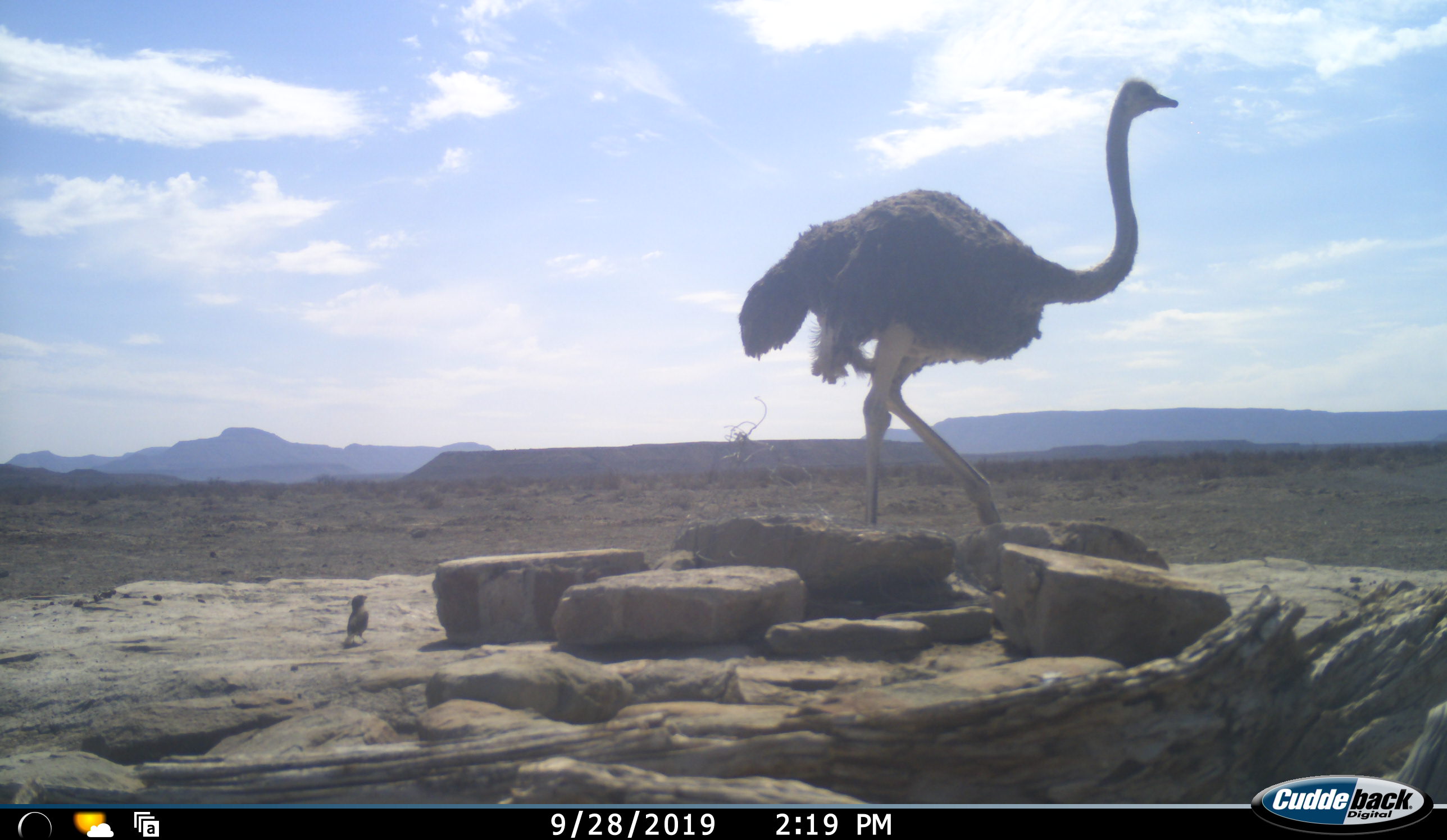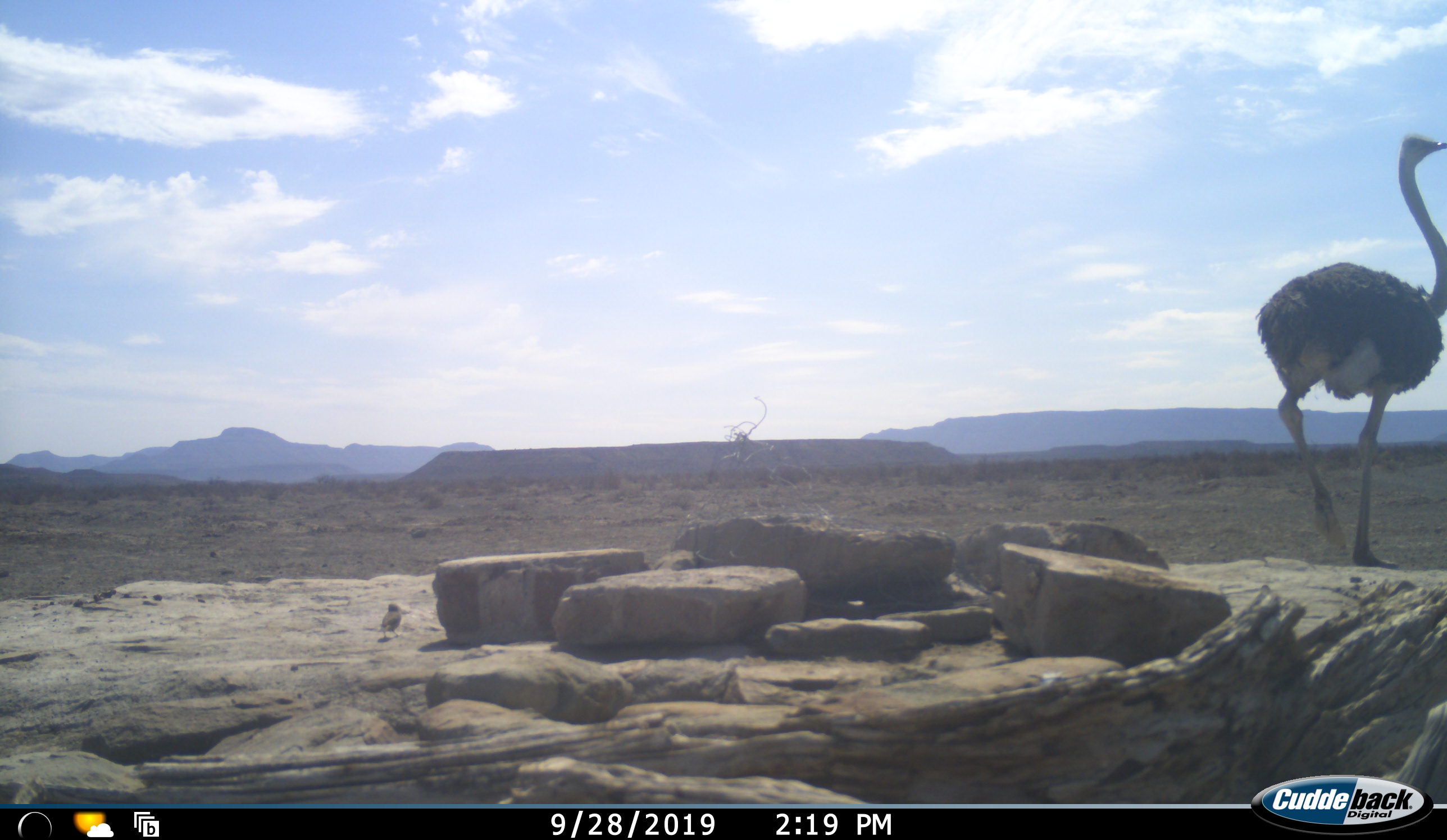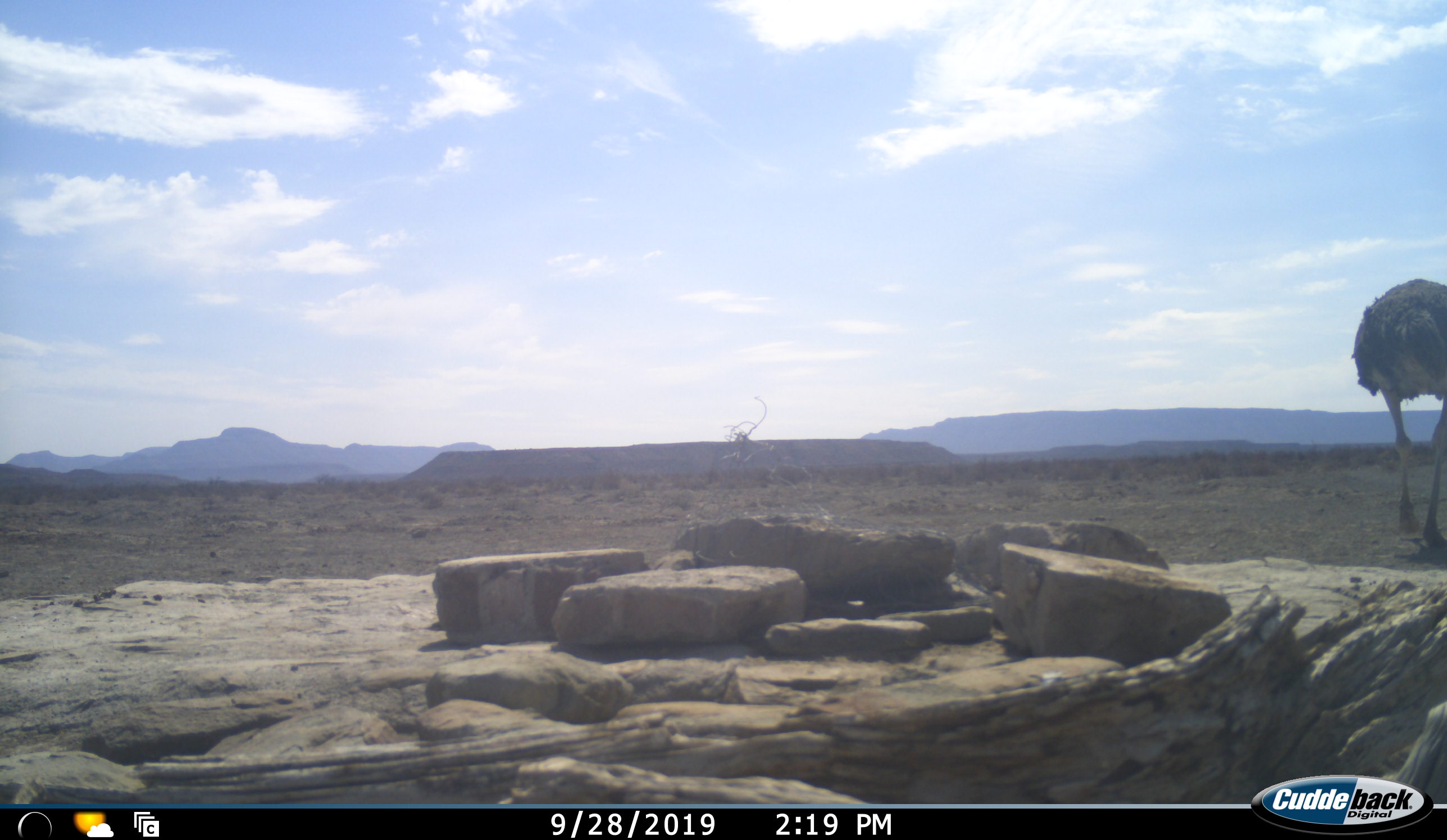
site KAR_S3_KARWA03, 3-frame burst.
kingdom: Animalia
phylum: Chordata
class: Aves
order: Struthioniformes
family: Struthionidae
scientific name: Struthionidae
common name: ostrich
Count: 1.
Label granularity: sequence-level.